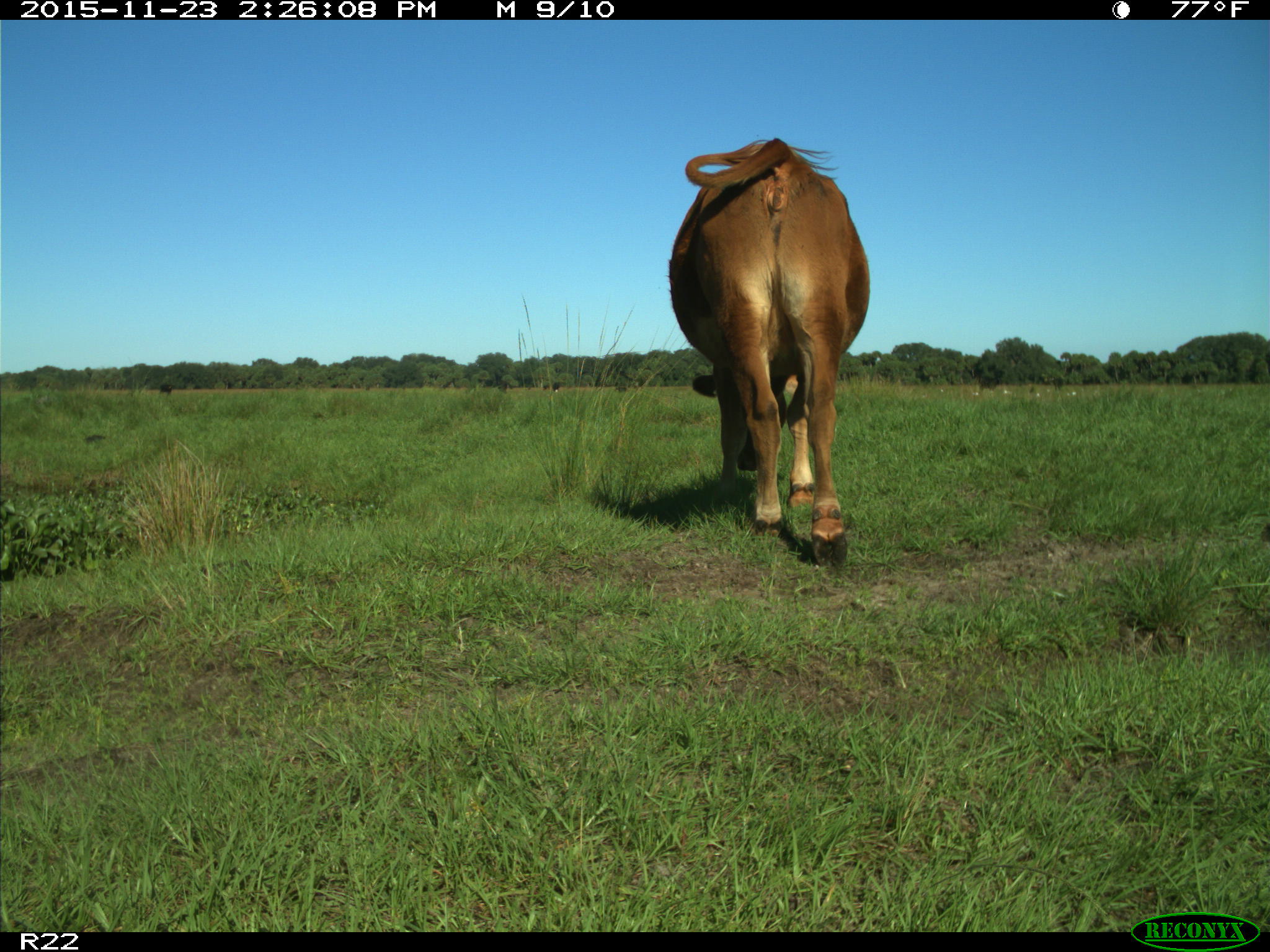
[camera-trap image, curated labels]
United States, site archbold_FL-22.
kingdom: Animalia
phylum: Chordata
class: Mammalia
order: Artiodactyla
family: Bovidae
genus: Bos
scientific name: Bos taurus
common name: domestic cow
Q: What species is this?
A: Bos taurus (domestic cow).